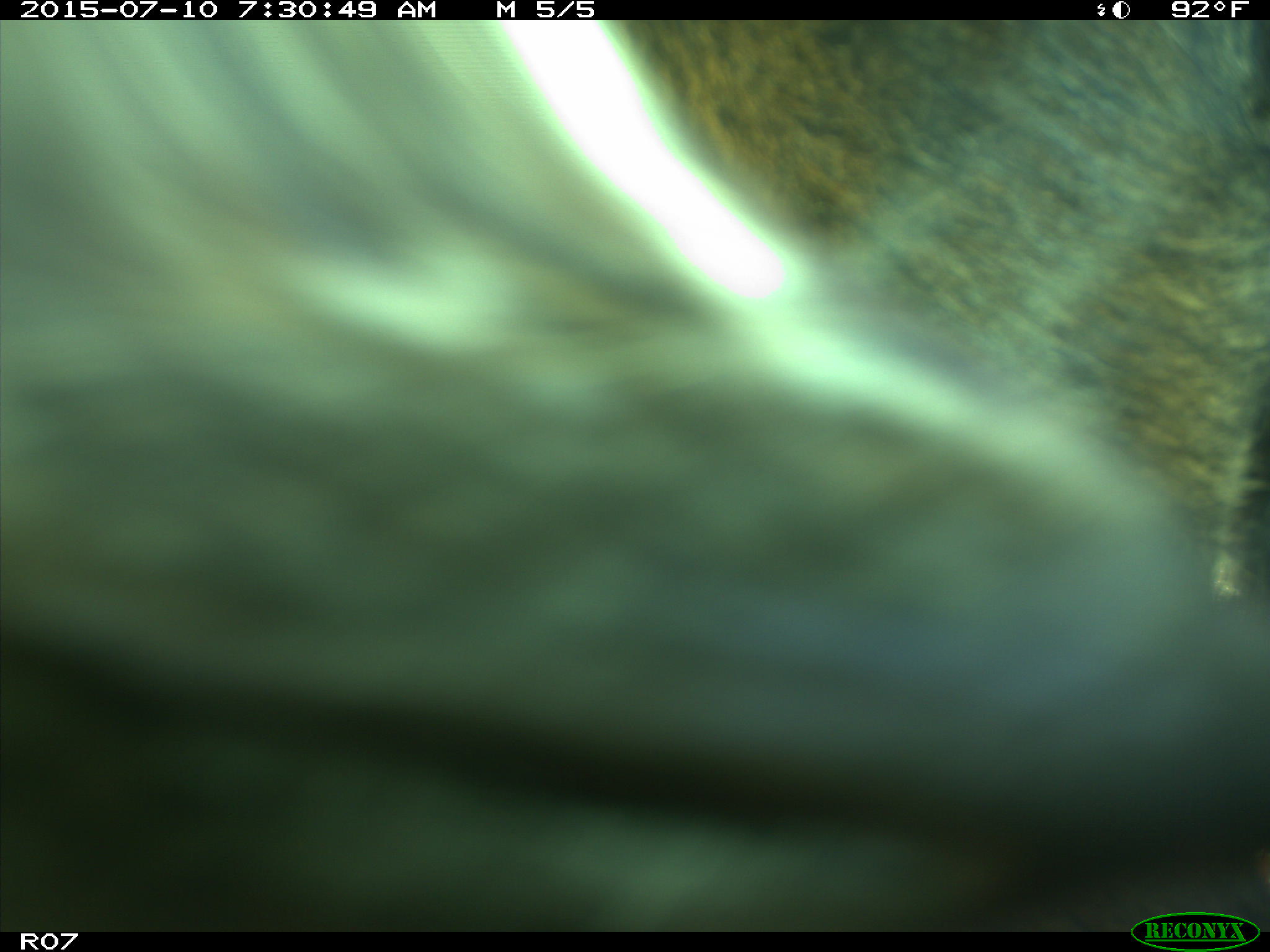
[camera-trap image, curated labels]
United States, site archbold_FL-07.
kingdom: Animalia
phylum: Chordata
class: Mammalia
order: Artiodactyla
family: Bovidae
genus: Bos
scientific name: Bos taurus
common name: domestic cow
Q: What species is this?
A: Bos taurus (domestic cow).